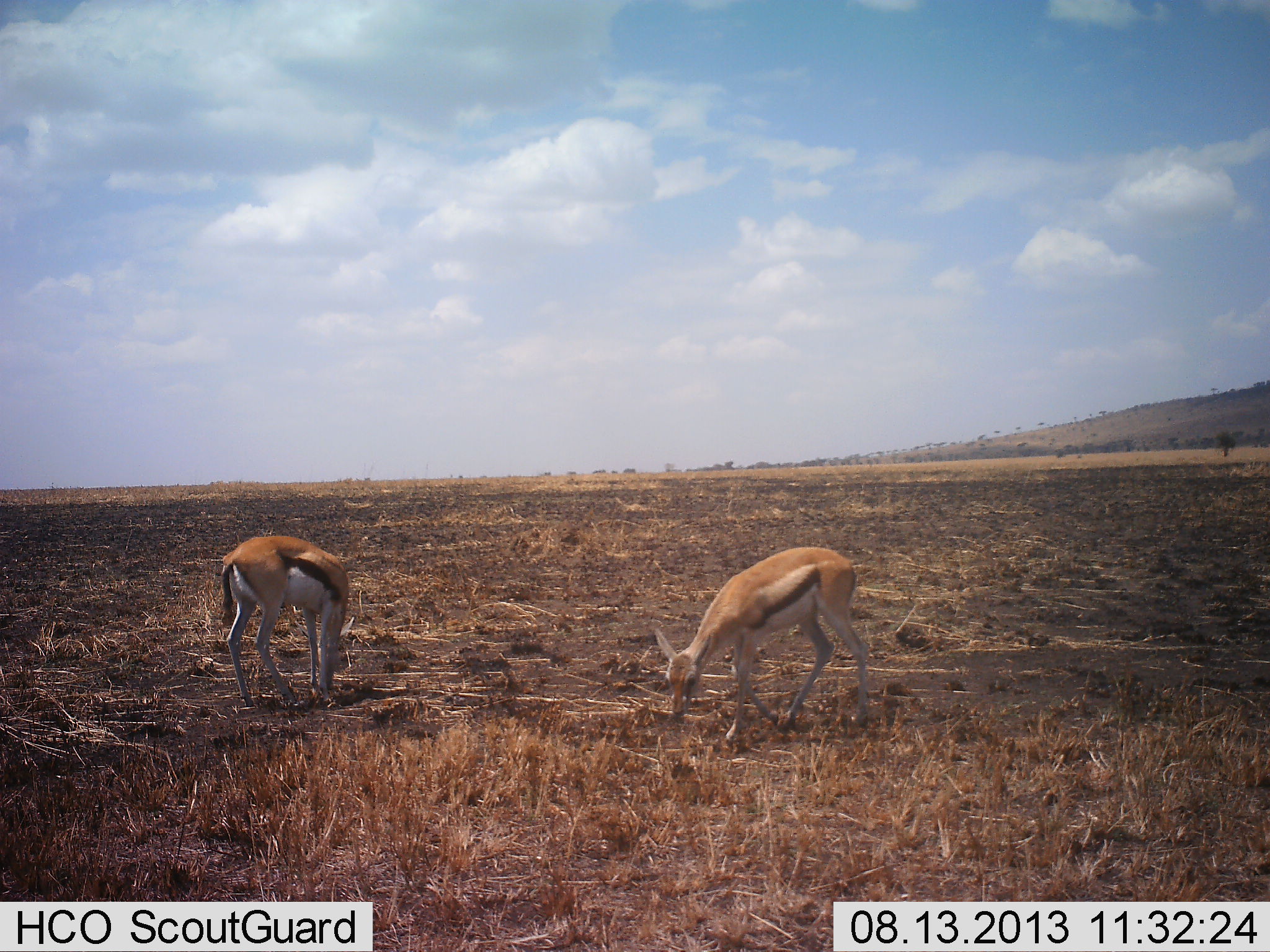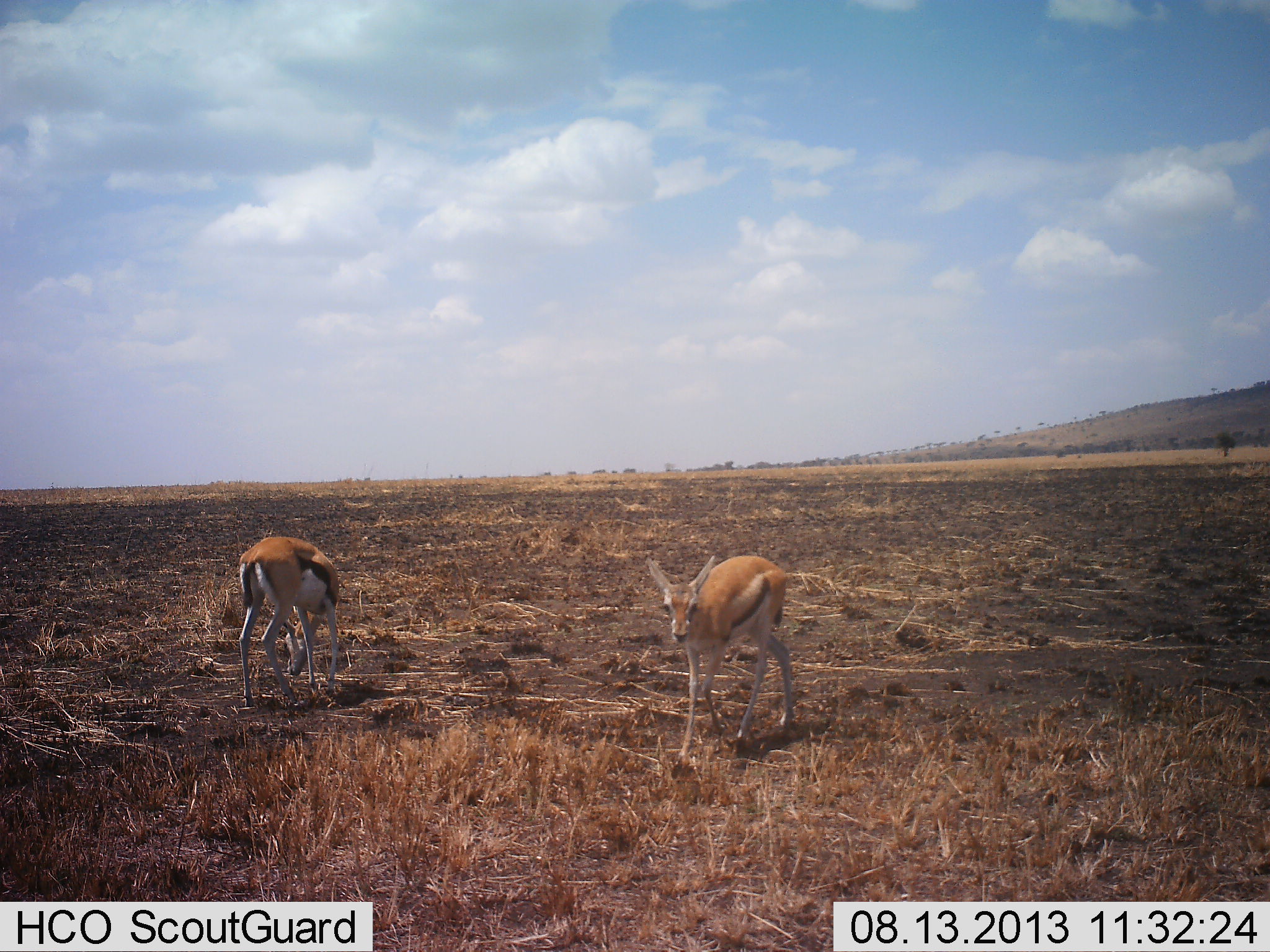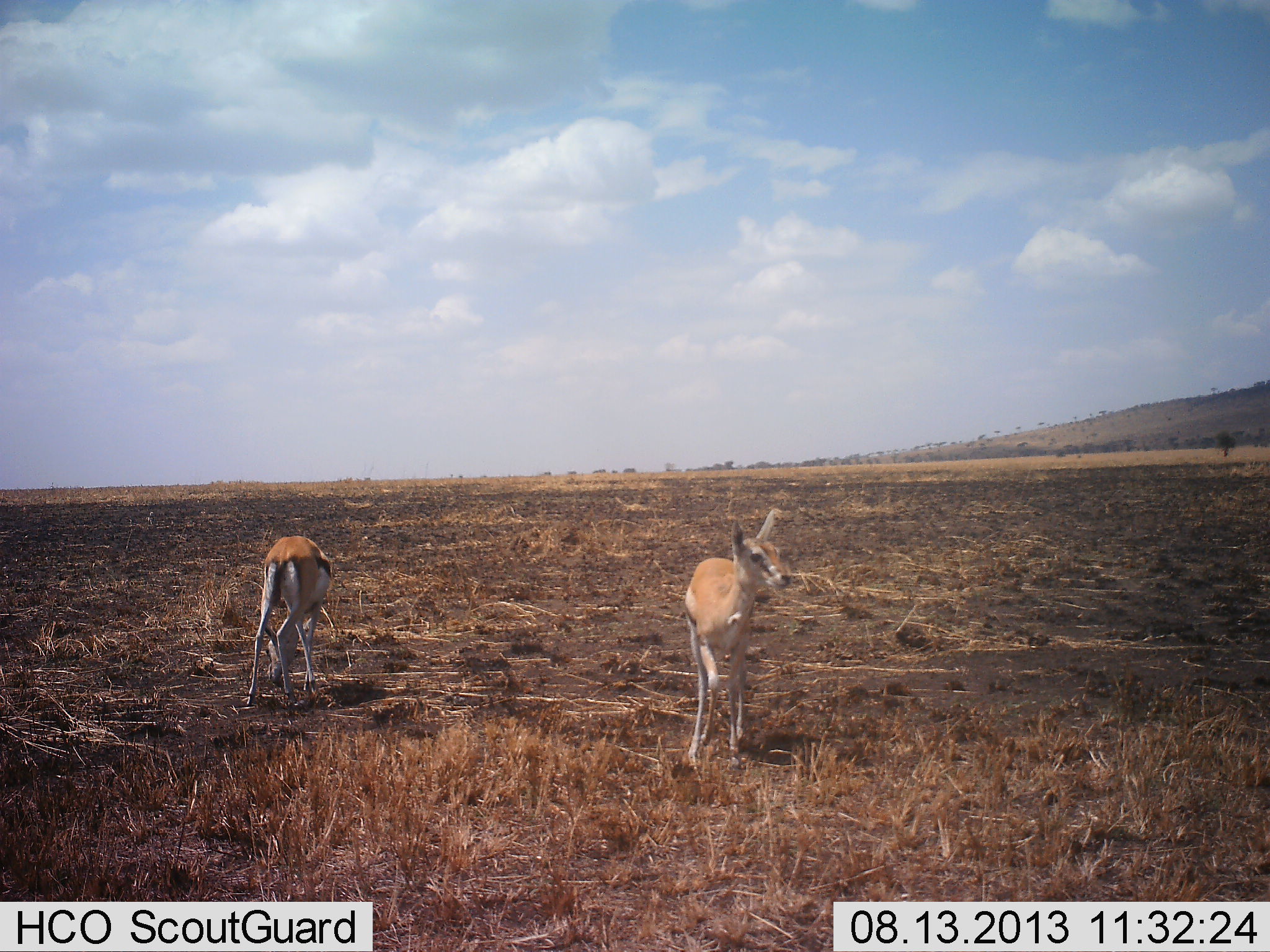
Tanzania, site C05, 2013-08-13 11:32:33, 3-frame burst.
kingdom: Animalia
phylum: Chordata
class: Mammalia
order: Artiodactyla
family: Bovidae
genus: Eudorcas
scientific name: Eudorcas thomsonii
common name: thomson's gazelle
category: gazellethomsons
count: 2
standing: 43%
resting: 0%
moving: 29%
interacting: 0%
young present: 14%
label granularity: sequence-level